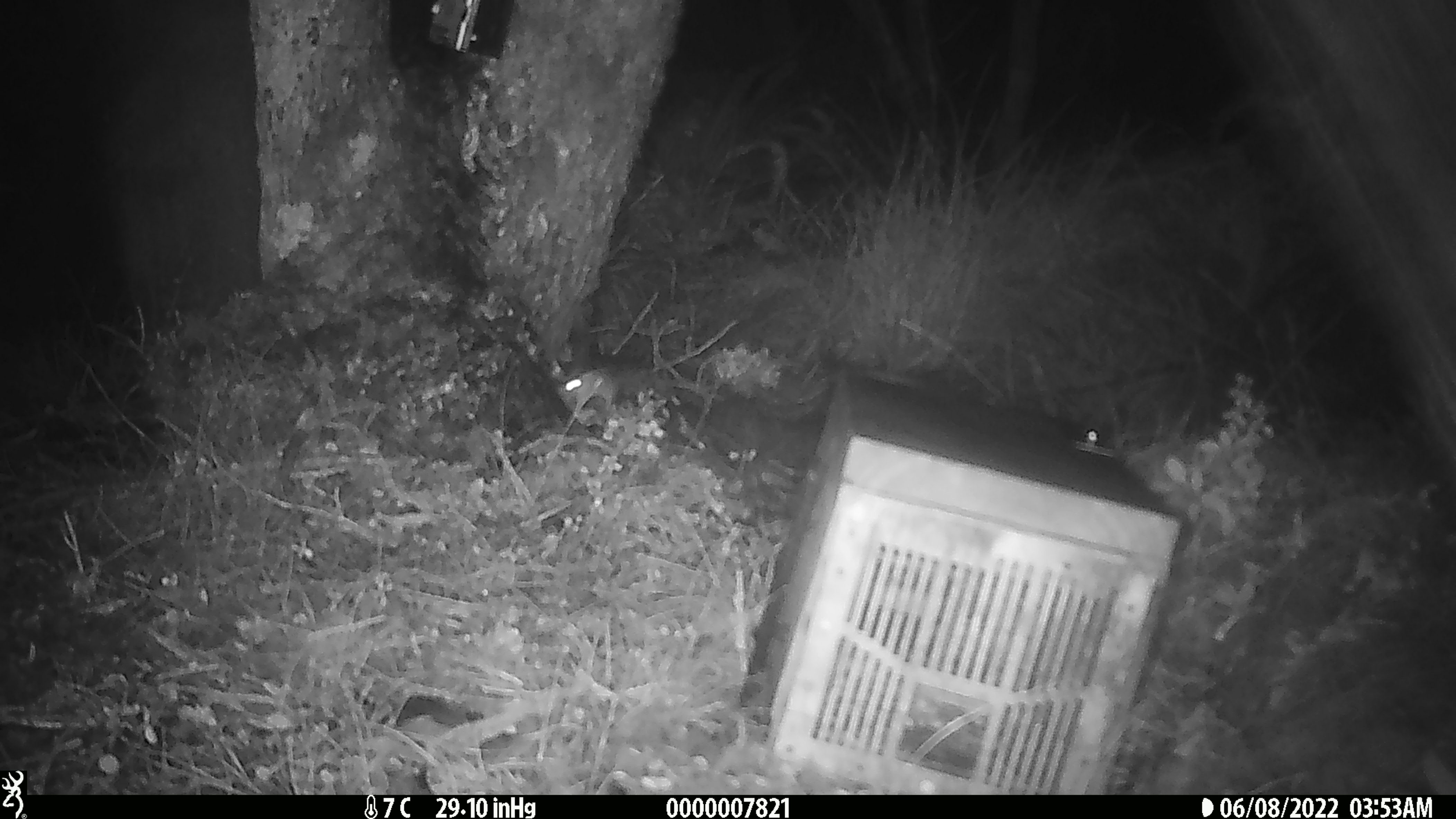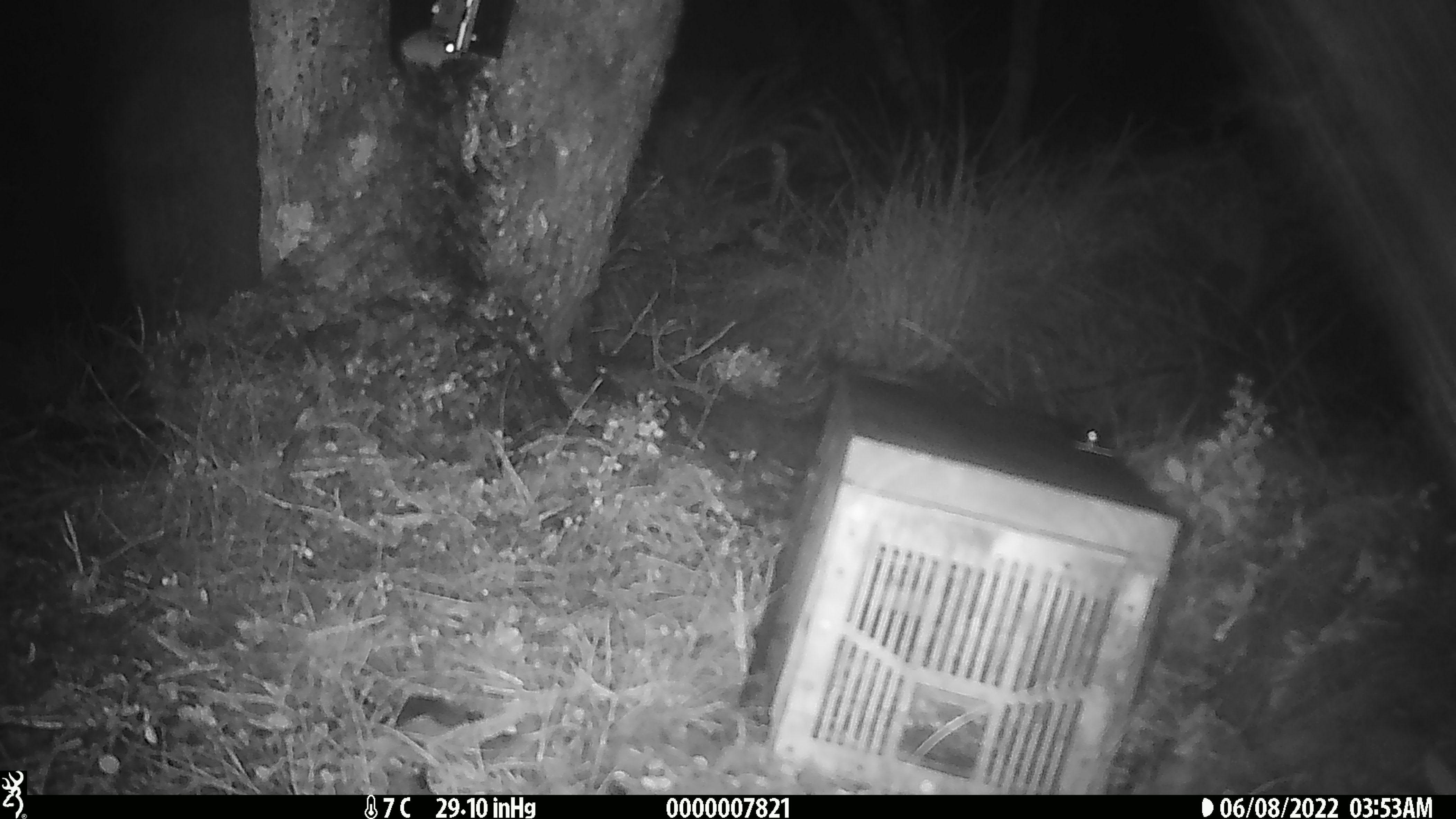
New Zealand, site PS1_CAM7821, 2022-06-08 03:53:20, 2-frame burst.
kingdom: Animalia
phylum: Chordata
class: Mammalia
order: Rodentia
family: Muridae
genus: Mus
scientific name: Mus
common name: mouse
Mouse (Mus).